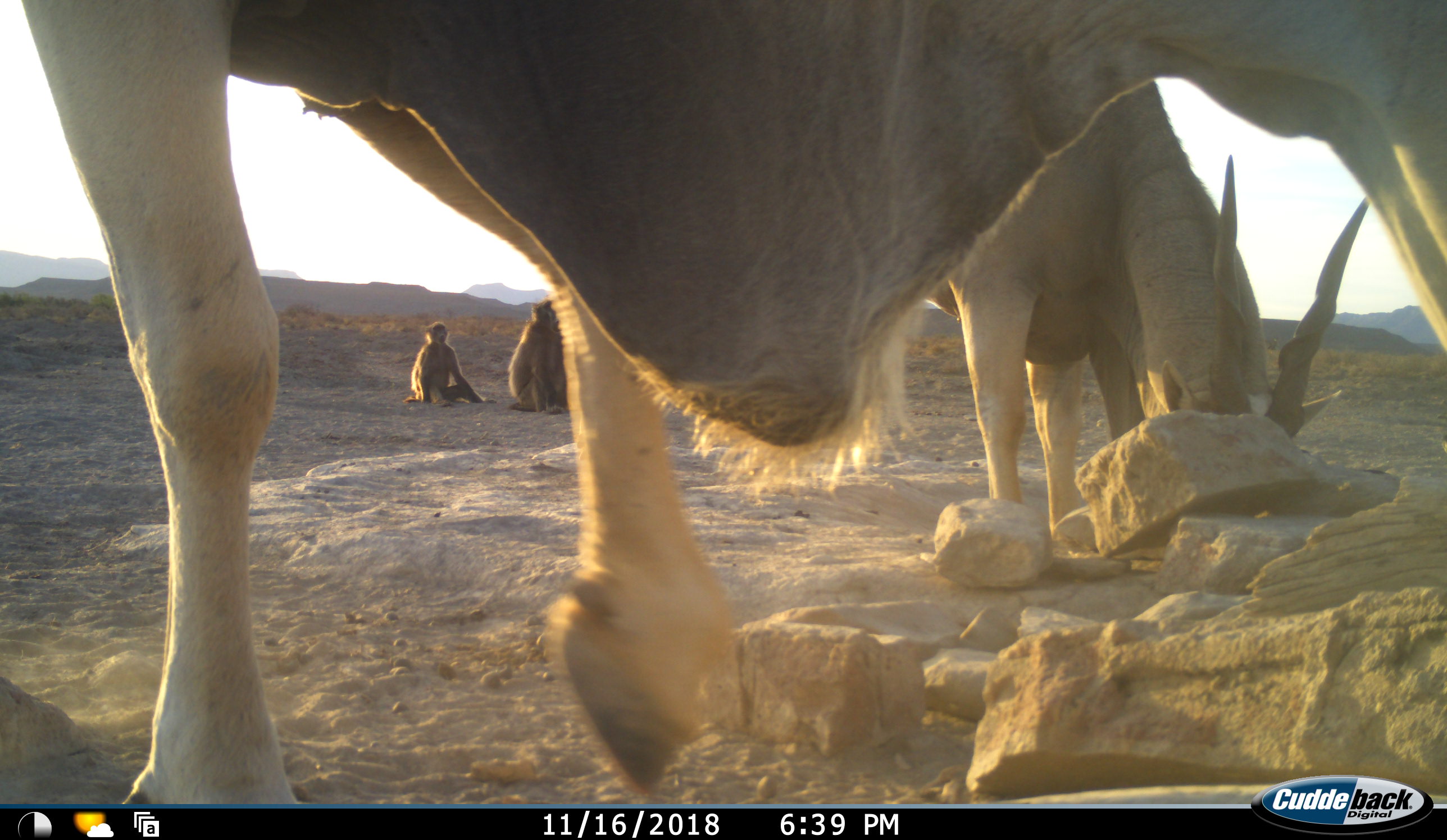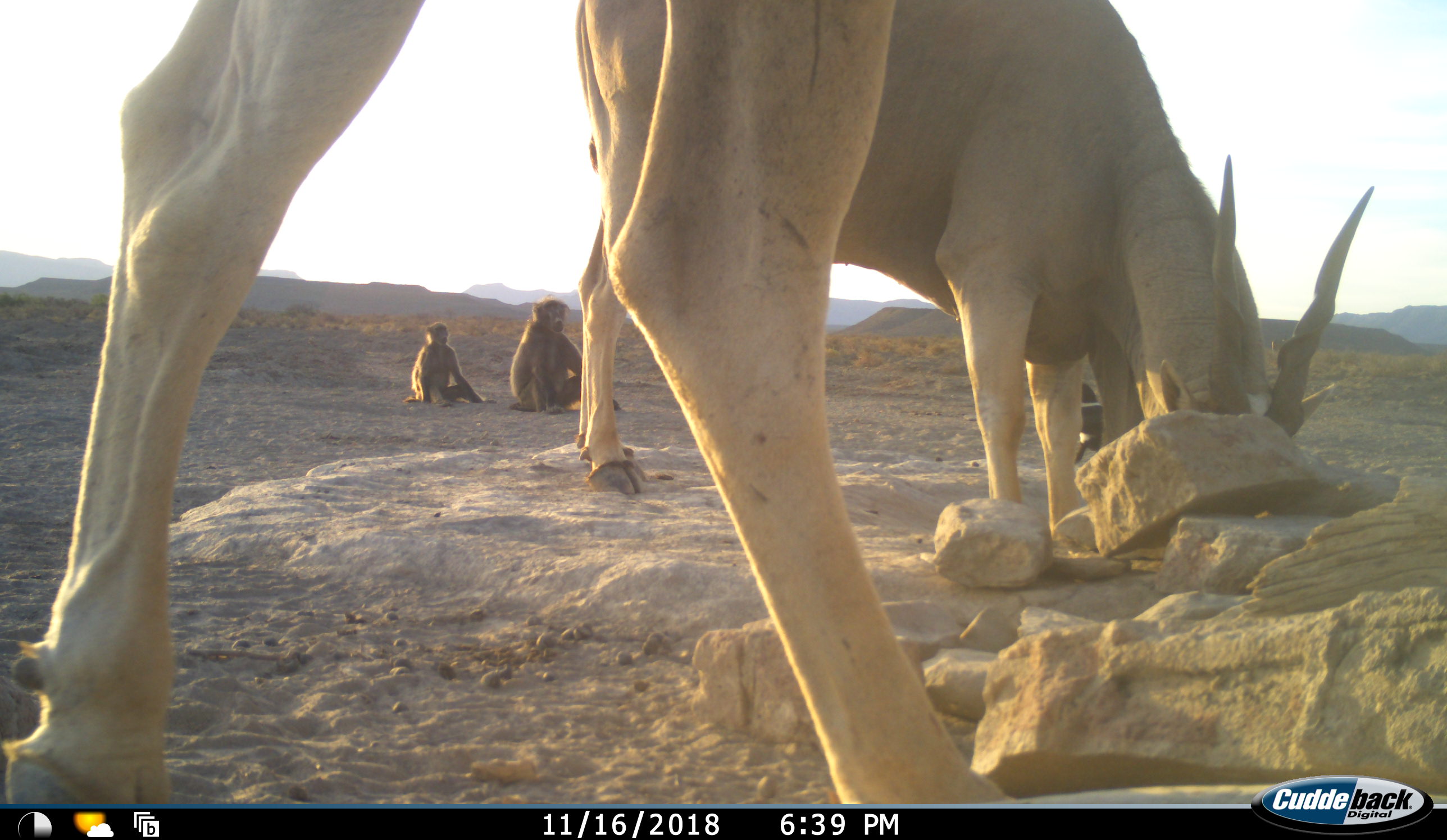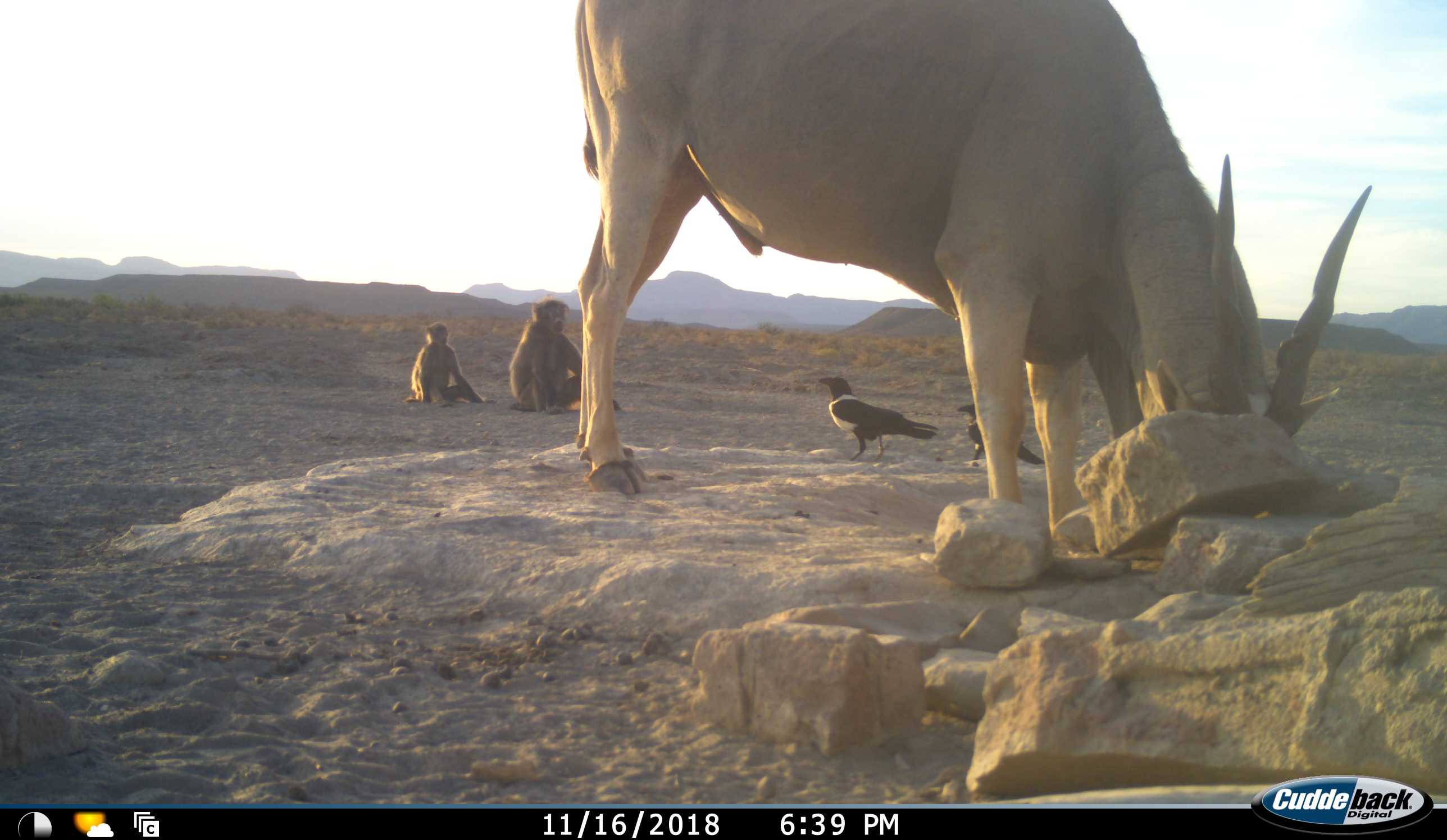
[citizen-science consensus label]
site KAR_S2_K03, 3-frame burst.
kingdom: Animalia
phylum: Chordata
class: Mammalia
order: Primates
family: Cercopithecidae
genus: Papio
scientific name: Papio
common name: baboon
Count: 2.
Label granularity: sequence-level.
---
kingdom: Animalia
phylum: Chordata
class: Aves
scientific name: Aves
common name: bird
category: birdother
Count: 2.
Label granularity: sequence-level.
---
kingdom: Animalia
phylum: Chordata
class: Mammalia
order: Artiodactyla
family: Bovidae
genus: Tragelaphus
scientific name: Tragelaphus oryx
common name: eland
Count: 2.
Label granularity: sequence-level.